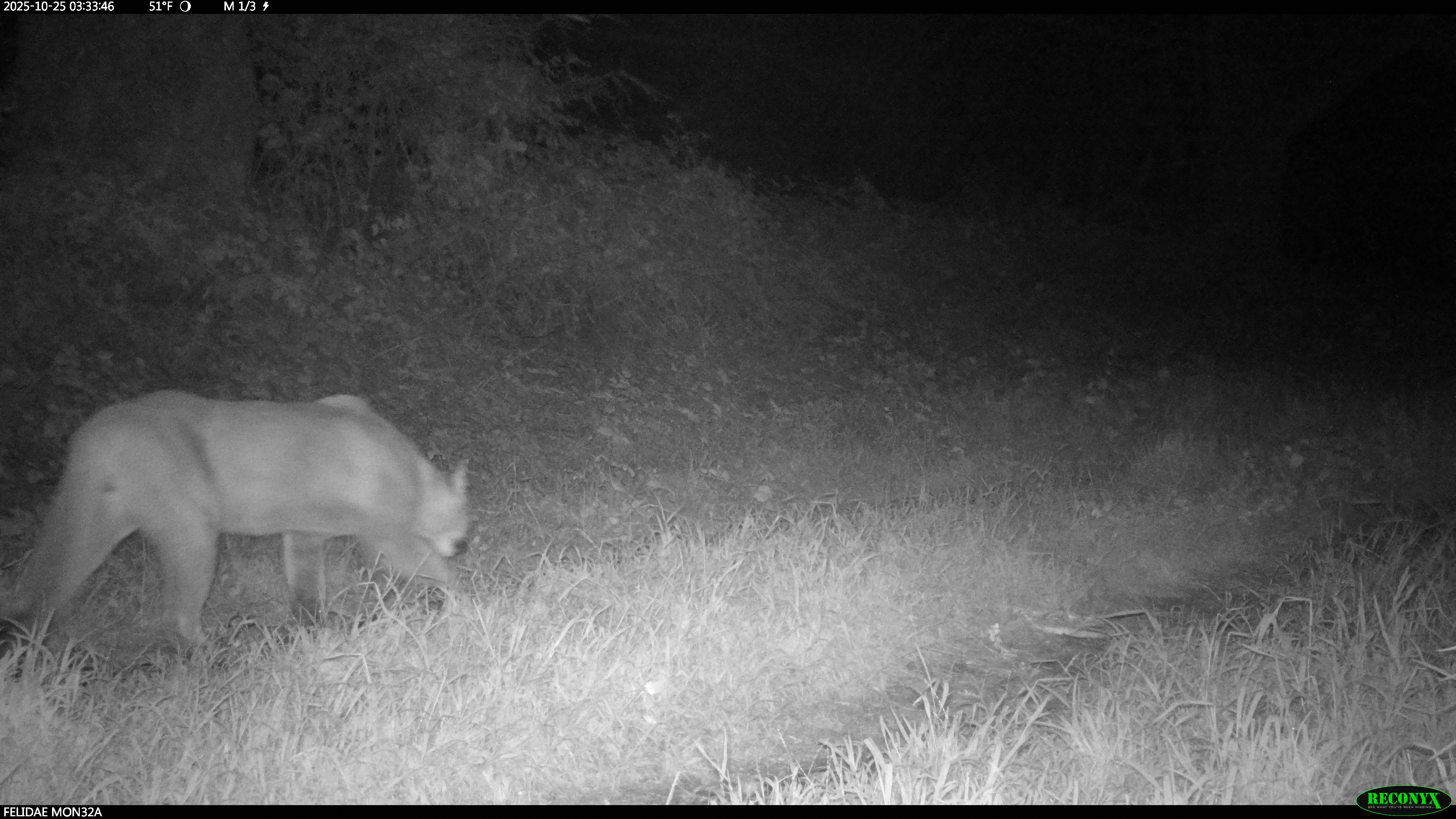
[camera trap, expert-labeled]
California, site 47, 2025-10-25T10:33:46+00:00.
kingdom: Animalia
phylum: Chordata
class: Mammalia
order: Carnivora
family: Felidae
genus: Puma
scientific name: Puma concolor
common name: puma